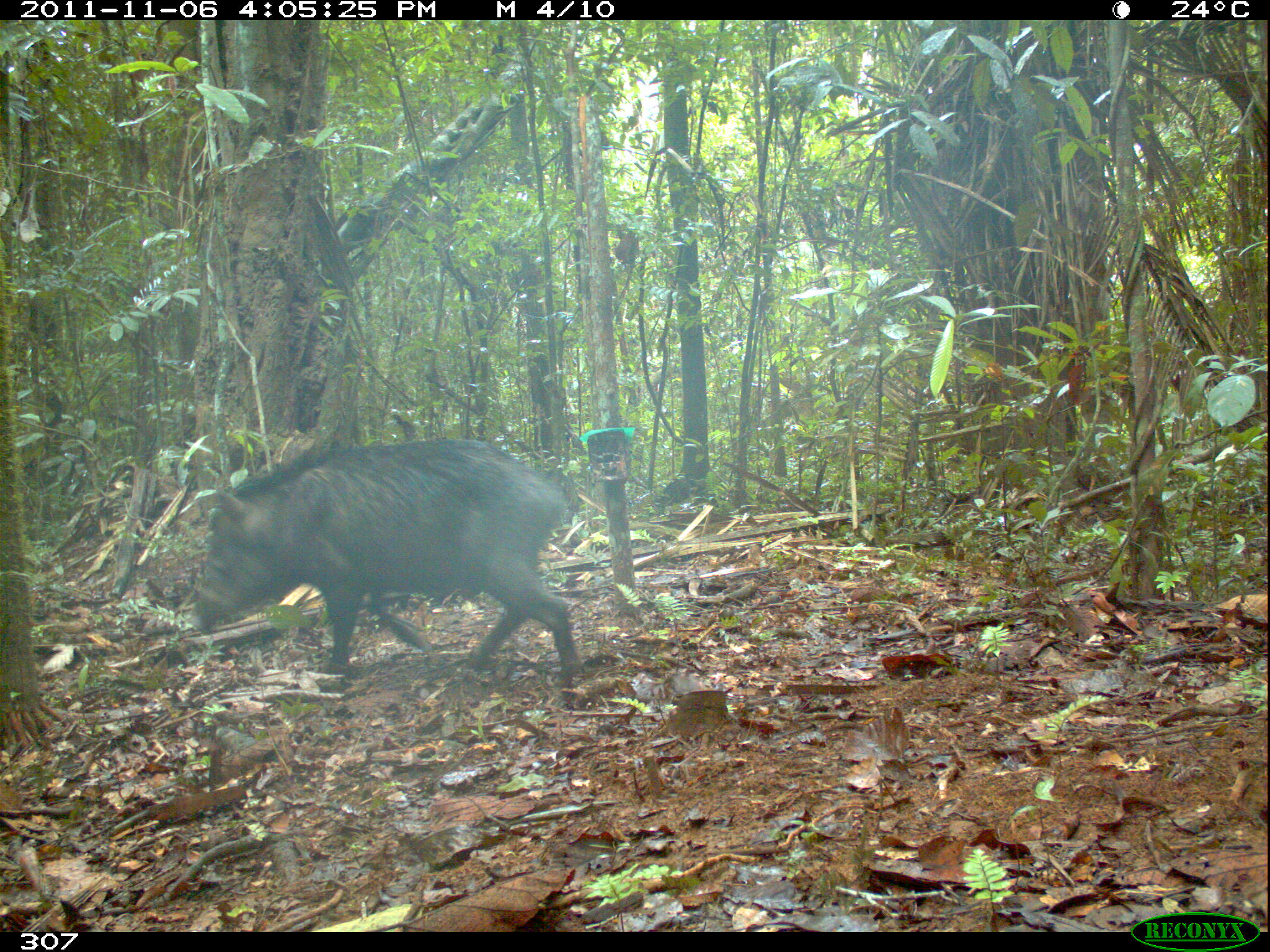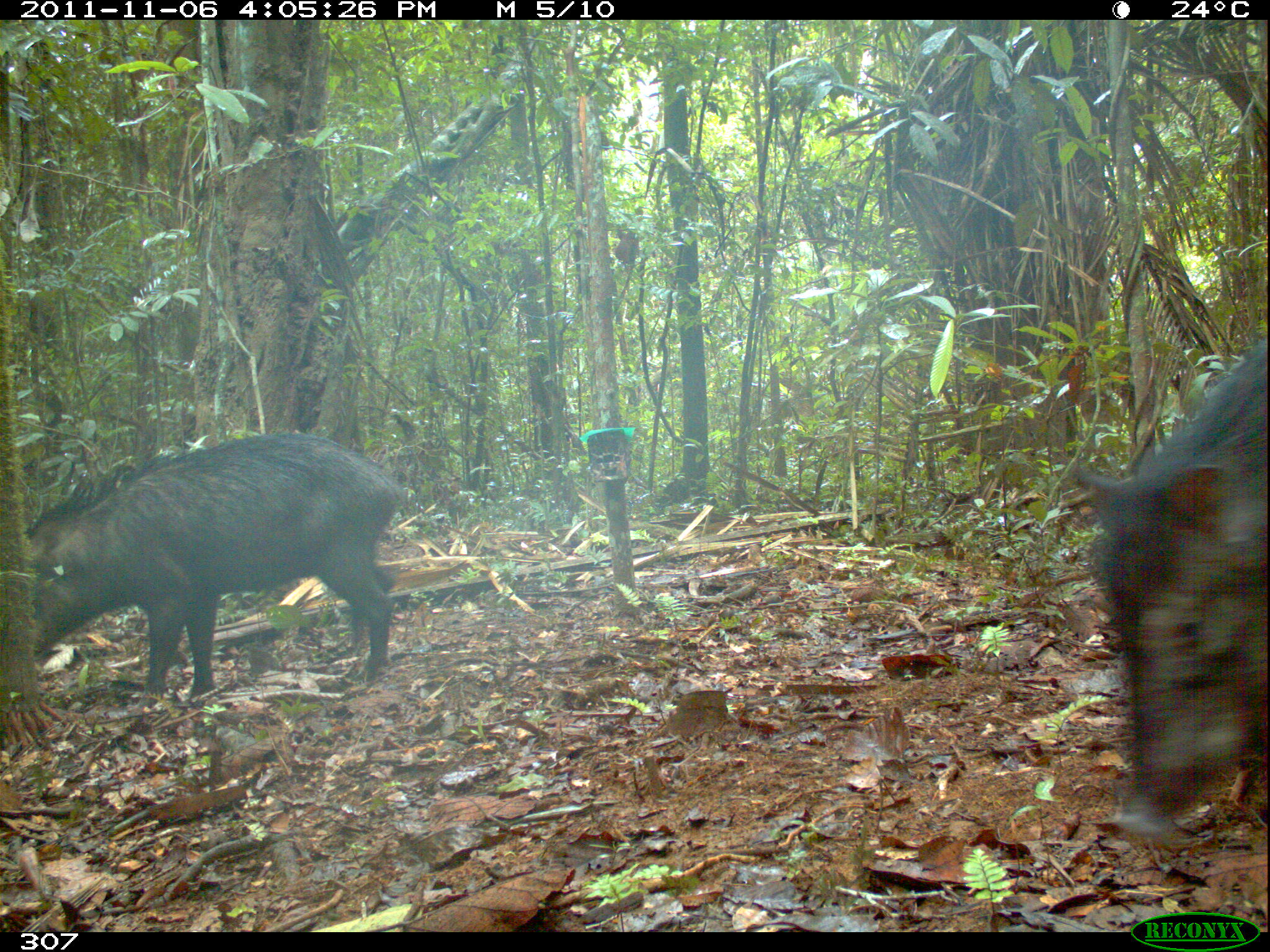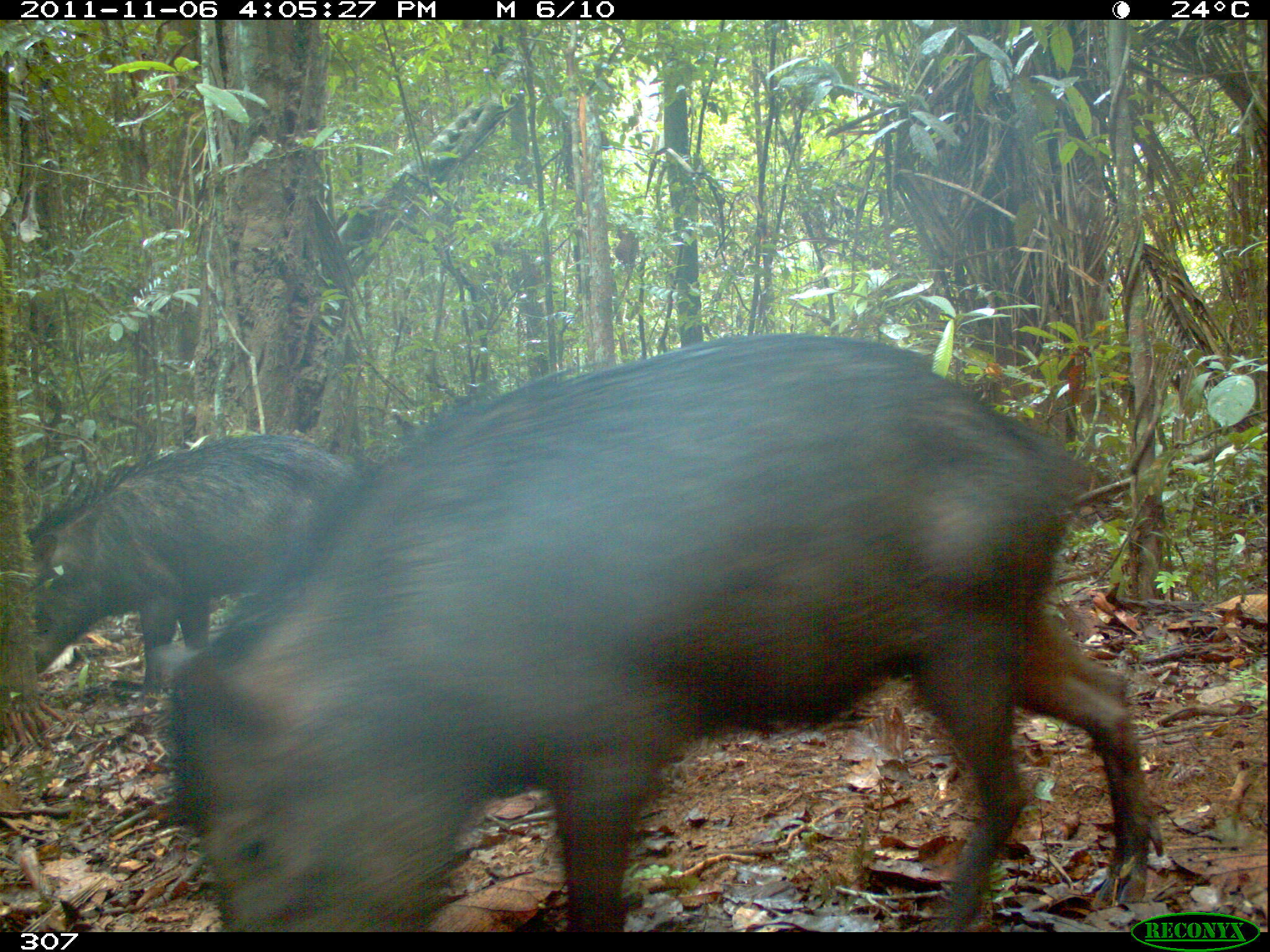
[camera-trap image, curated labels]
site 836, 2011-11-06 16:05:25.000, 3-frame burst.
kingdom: Animalia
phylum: Chordata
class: Mammalia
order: Artiodactyla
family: Tayassuidae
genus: Tayassu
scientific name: Tayassu pecari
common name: white-lipped peccary